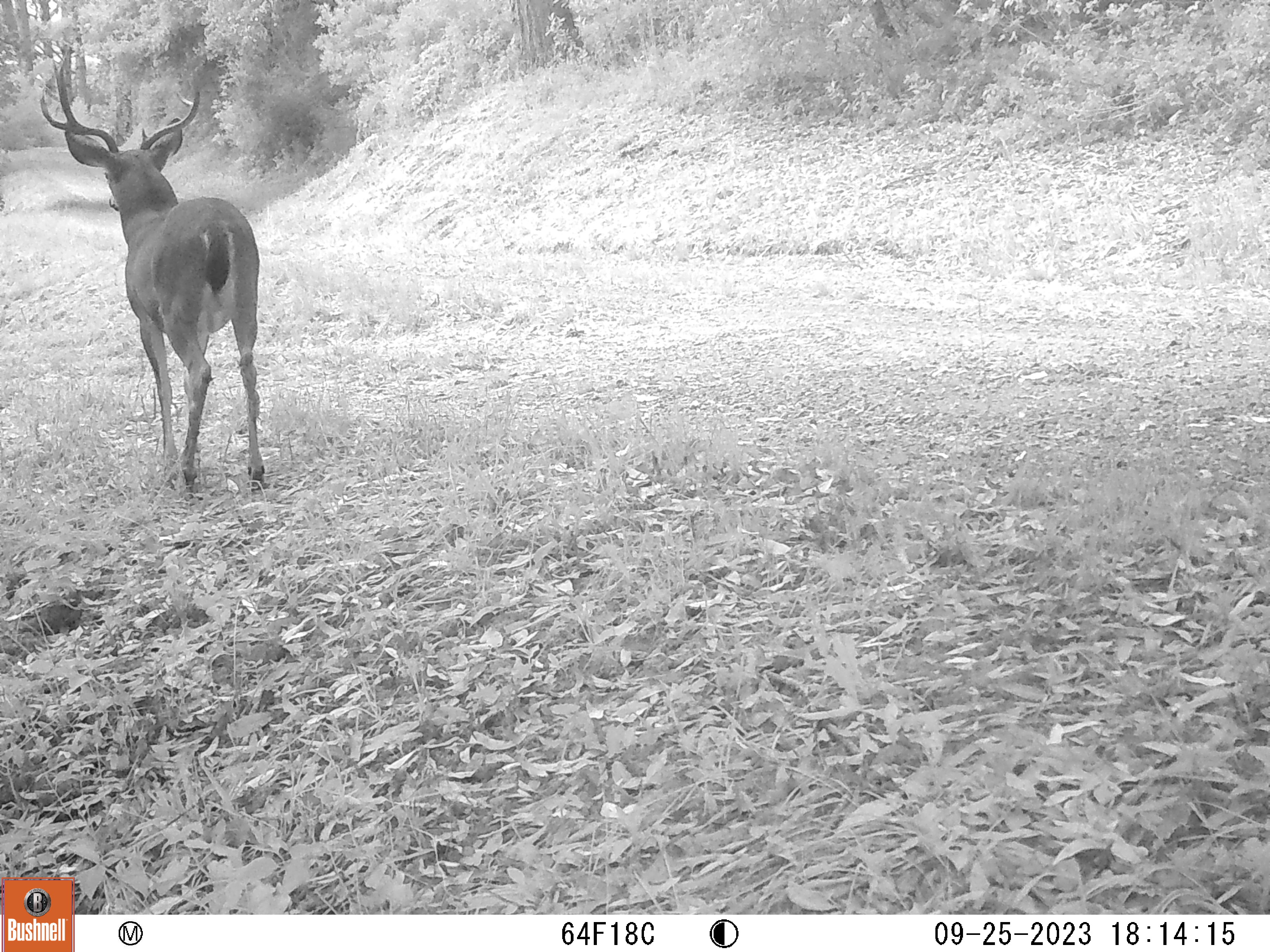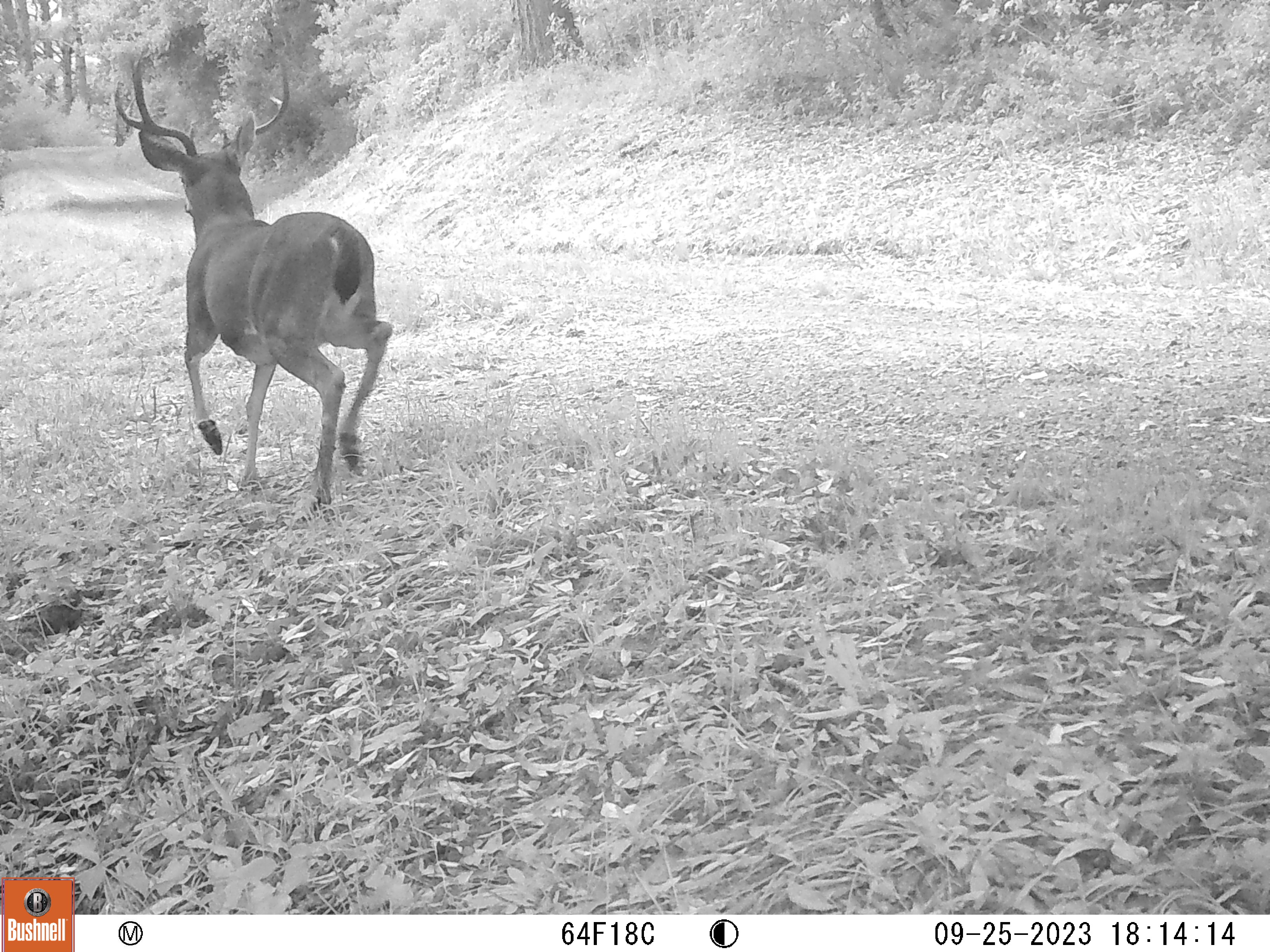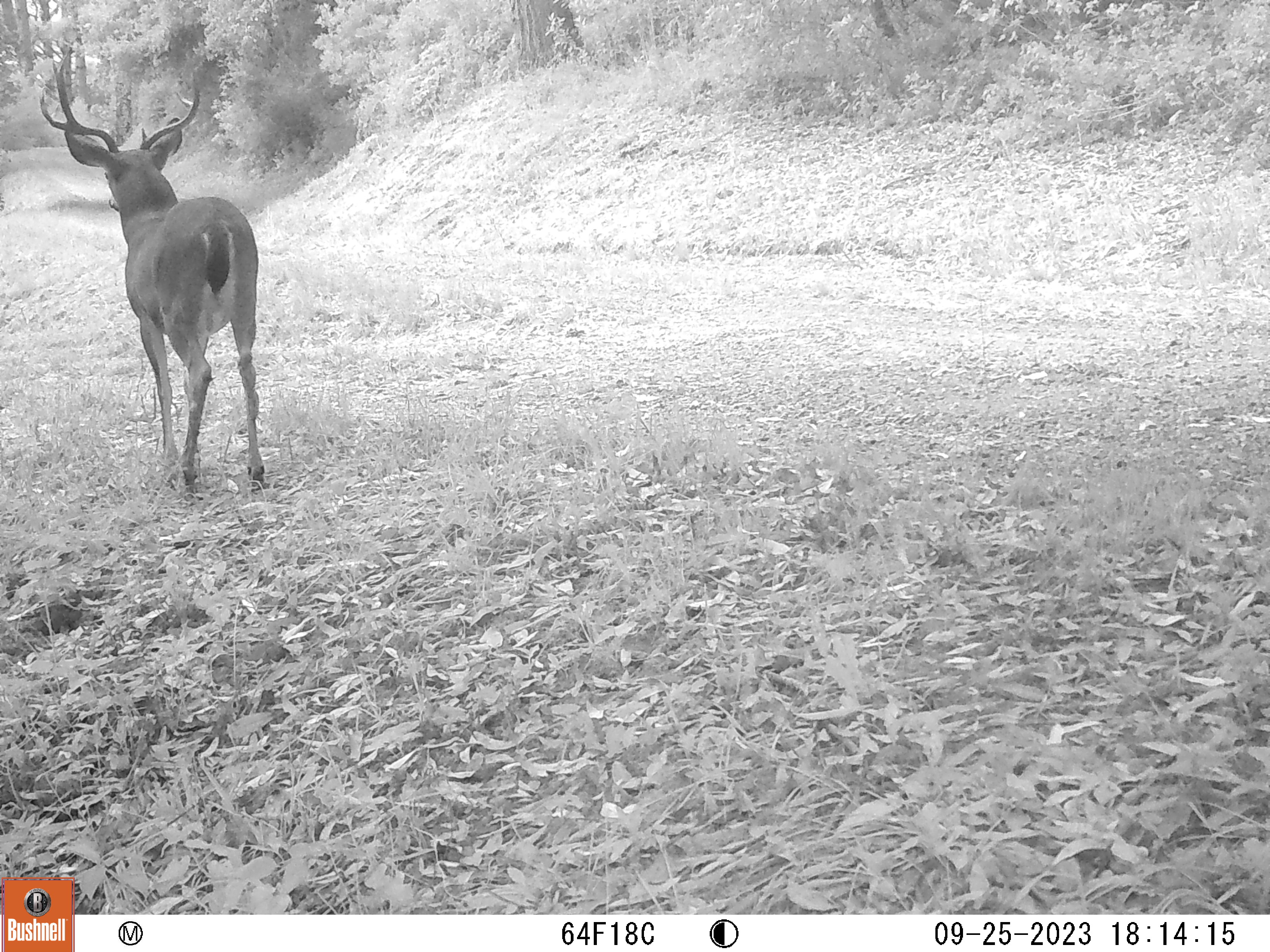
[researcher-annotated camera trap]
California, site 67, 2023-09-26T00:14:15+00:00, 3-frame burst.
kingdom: Animalia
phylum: Chordata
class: Mammalia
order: Artiodactyla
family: Cervidae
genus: Odocoileus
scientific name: Odocoileus hemionus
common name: mule deer